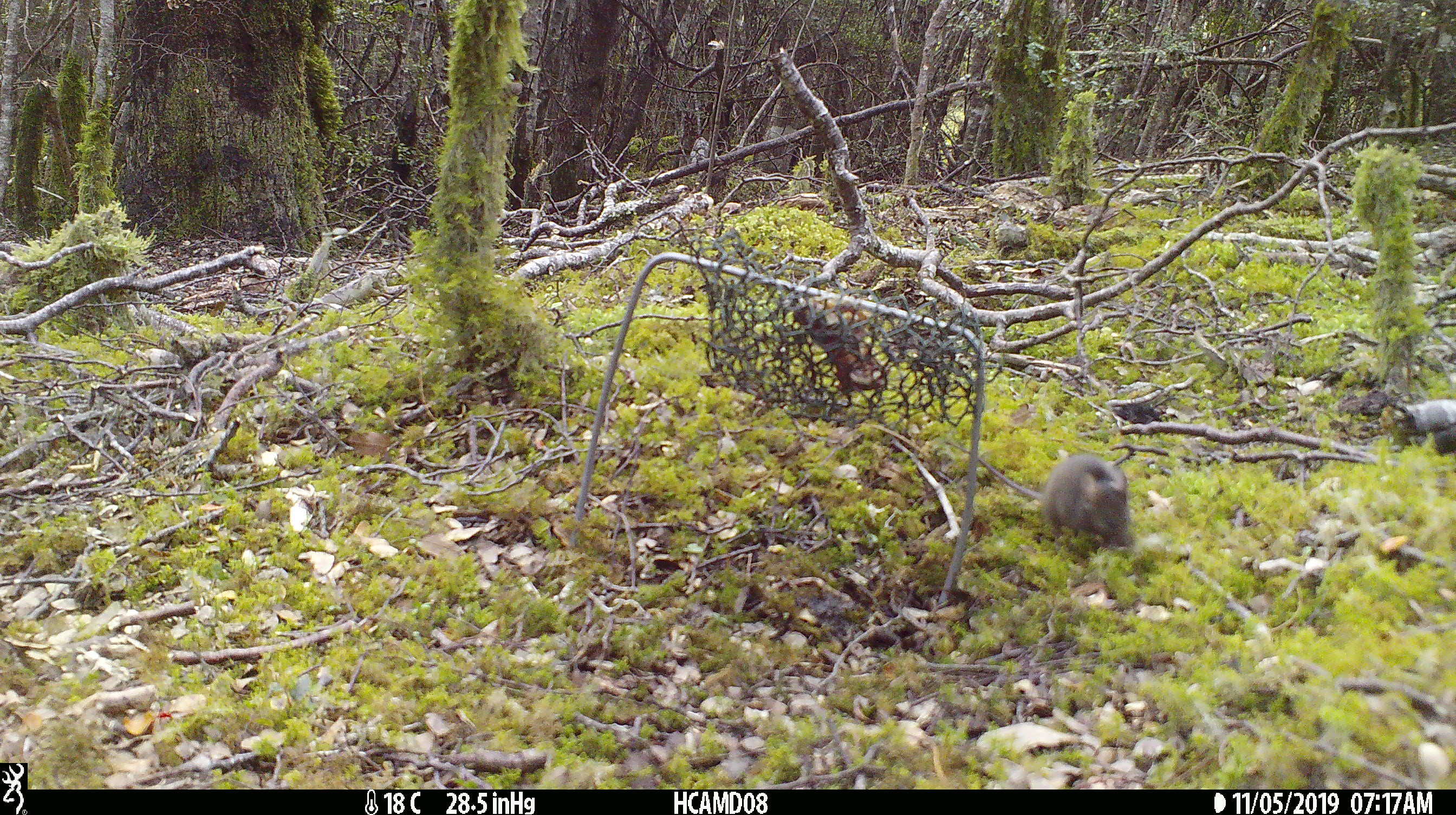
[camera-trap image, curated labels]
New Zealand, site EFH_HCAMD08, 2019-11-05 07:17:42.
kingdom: Animalia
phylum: Chordata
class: Mammalia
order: Rodentia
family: Muridae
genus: Mus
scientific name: Mus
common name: mouse